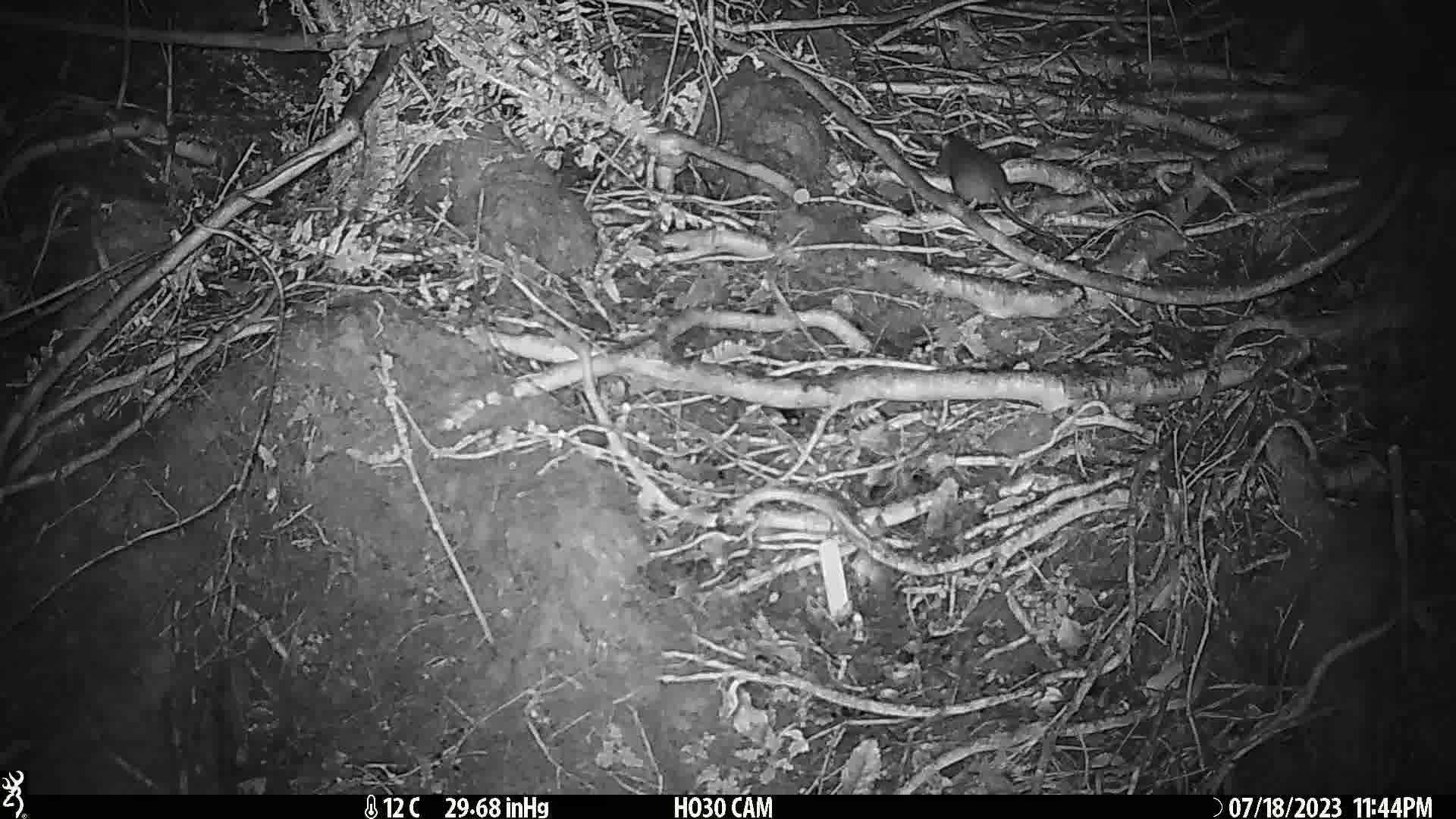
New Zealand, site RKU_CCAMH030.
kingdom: Animalia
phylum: Chordata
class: Mammalia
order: Rodentia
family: Muridae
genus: Rattus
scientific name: Rattus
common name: rat